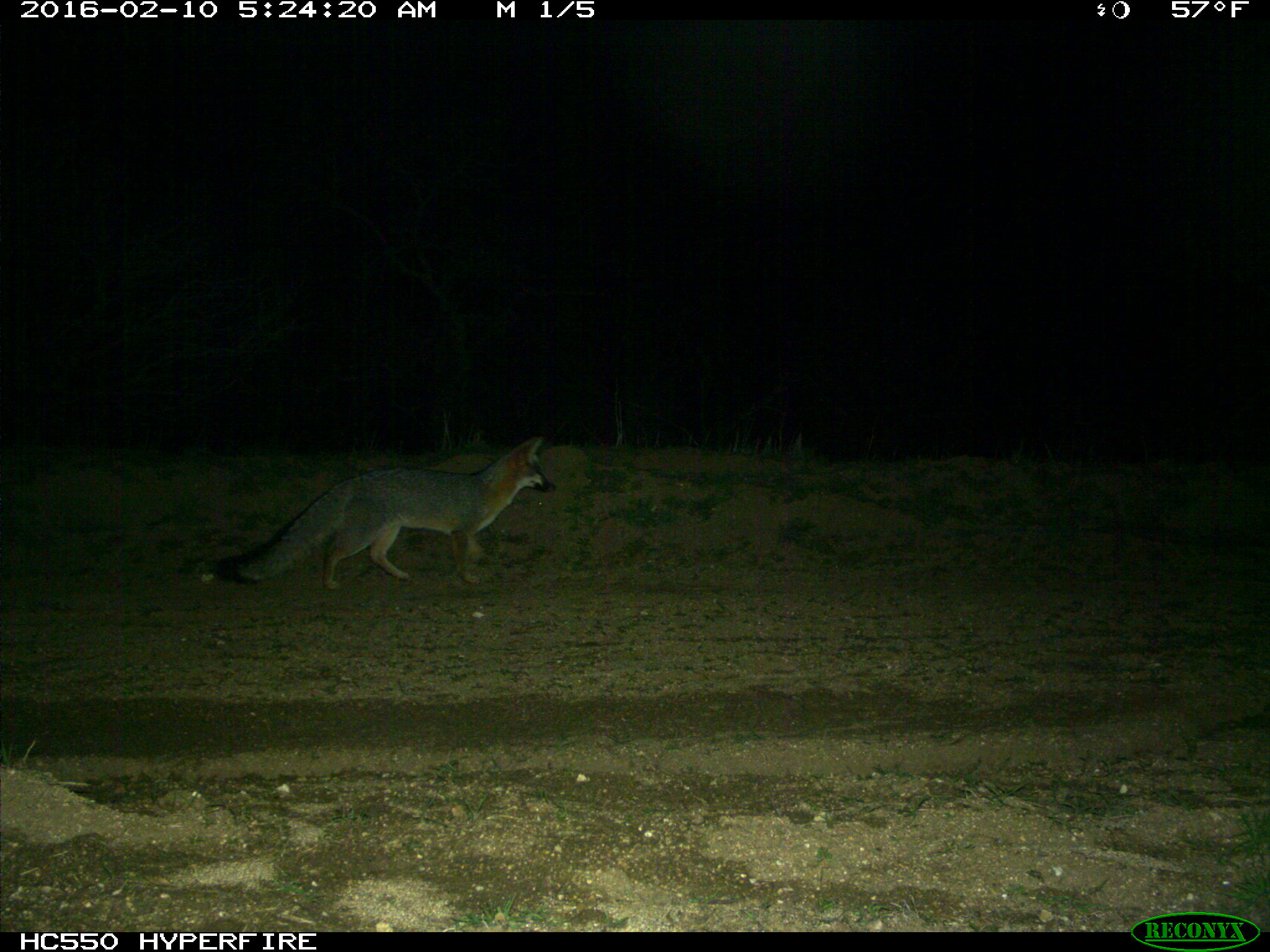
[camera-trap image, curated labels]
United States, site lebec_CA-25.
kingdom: Animalia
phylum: Chordata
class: Mammalia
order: Carnivora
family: Canidae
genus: Urocyon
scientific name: Urocyon cinereoargenteus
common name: gray fox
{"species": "Urocyon cinereoargenteus (gray fox)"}